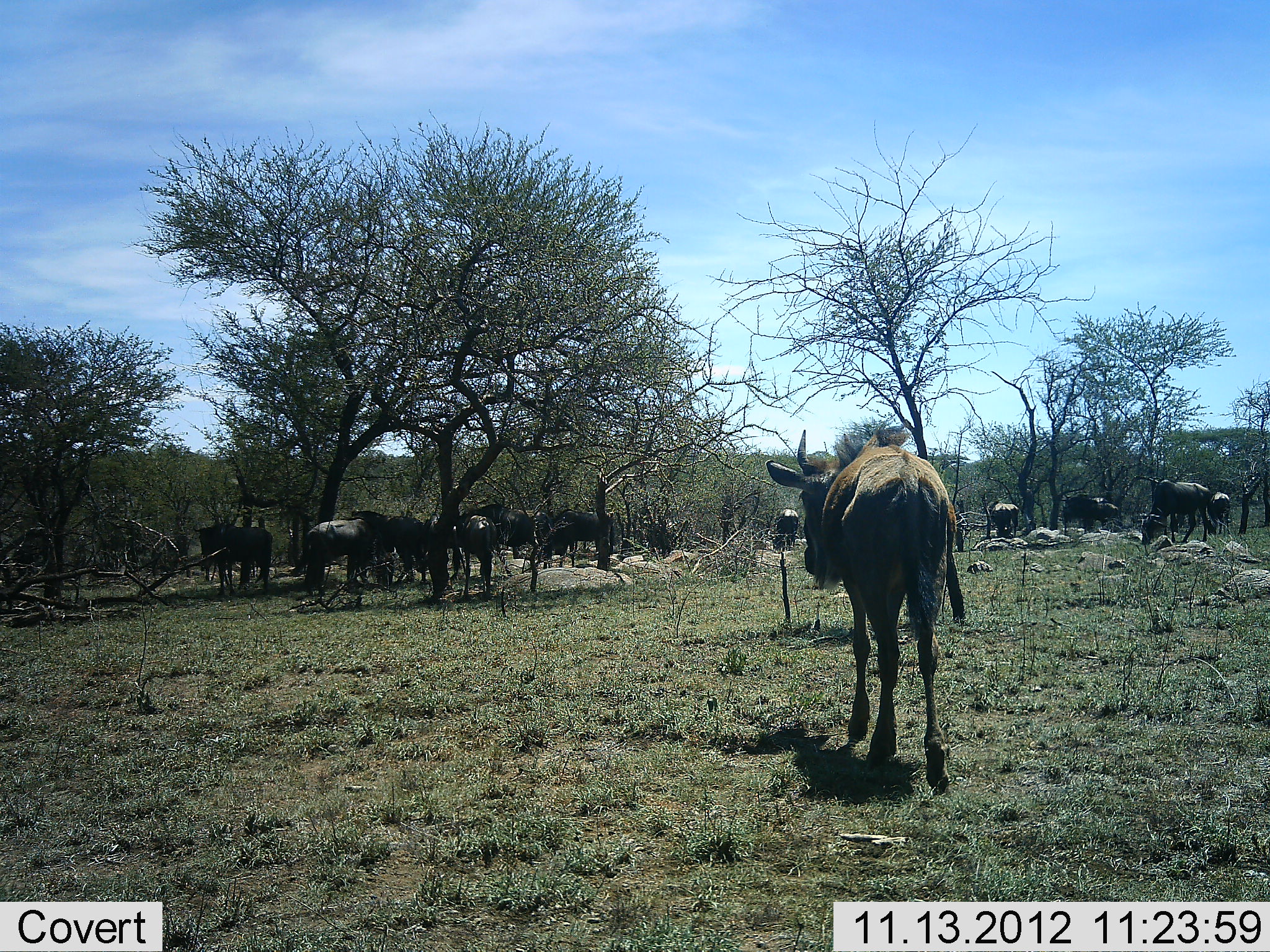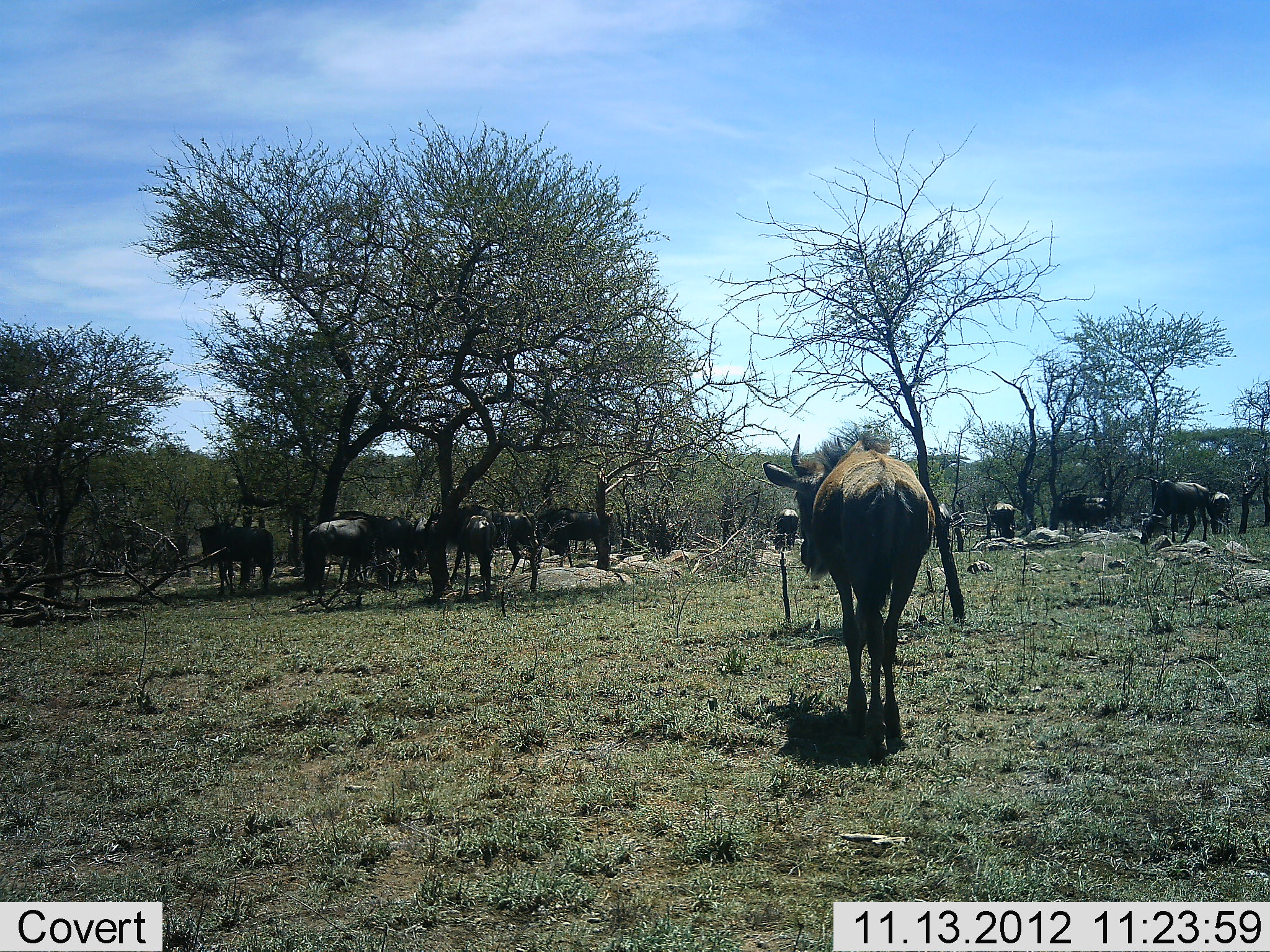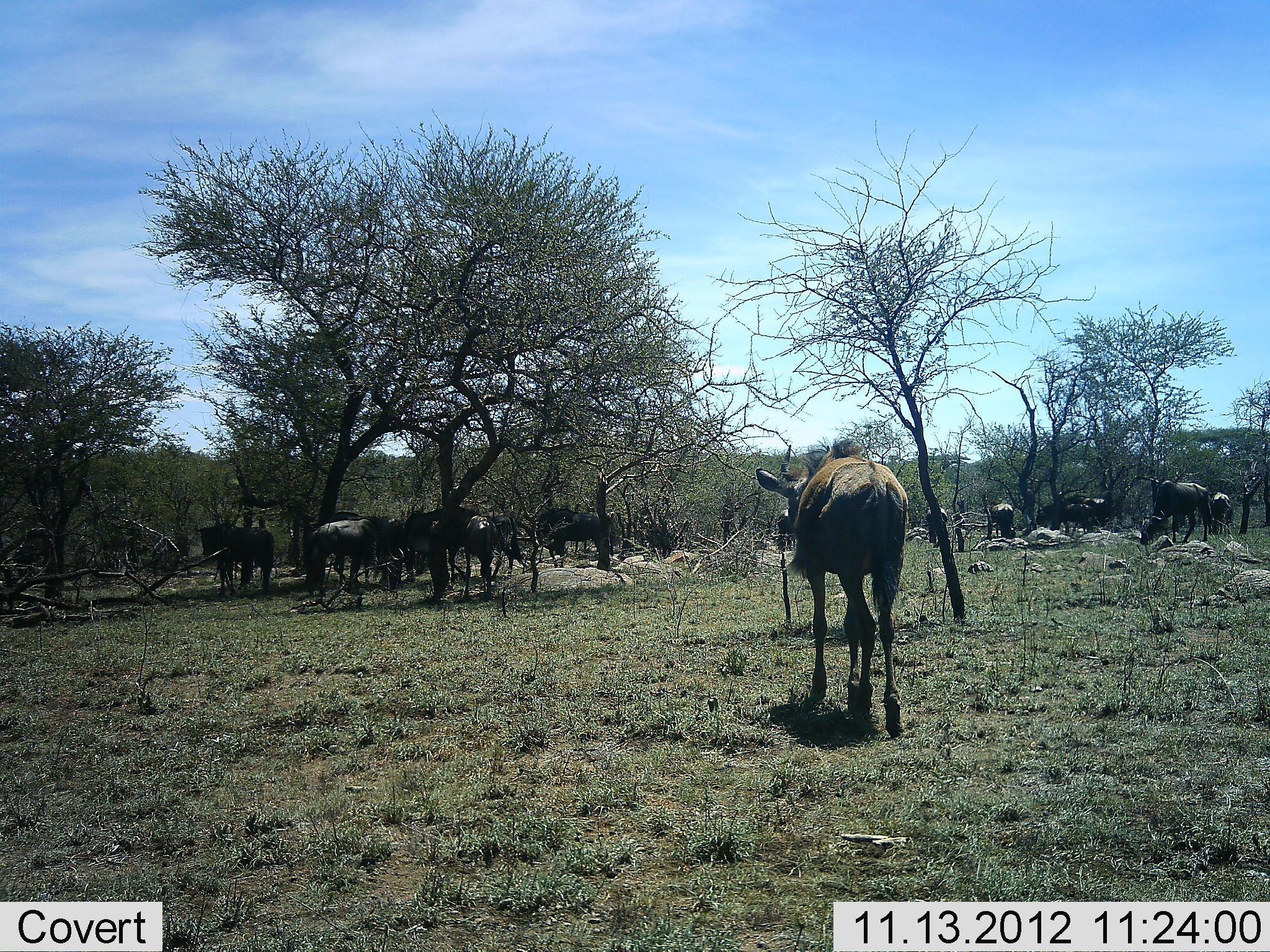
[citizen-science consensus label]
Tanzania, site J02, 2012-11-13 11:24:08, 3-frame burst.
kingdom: Animalia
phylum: Chordata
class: Mammalia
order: Artiodactyla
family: Bovidae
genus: Connochaetes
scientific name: Connochaetes taurinus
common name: blue wildebeest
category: wildebeest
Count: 11-50.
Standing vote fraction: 100%.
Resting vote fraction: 10%.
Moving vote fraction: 70%.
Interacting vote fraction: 0%.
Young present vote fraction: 10%.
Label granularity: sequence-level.